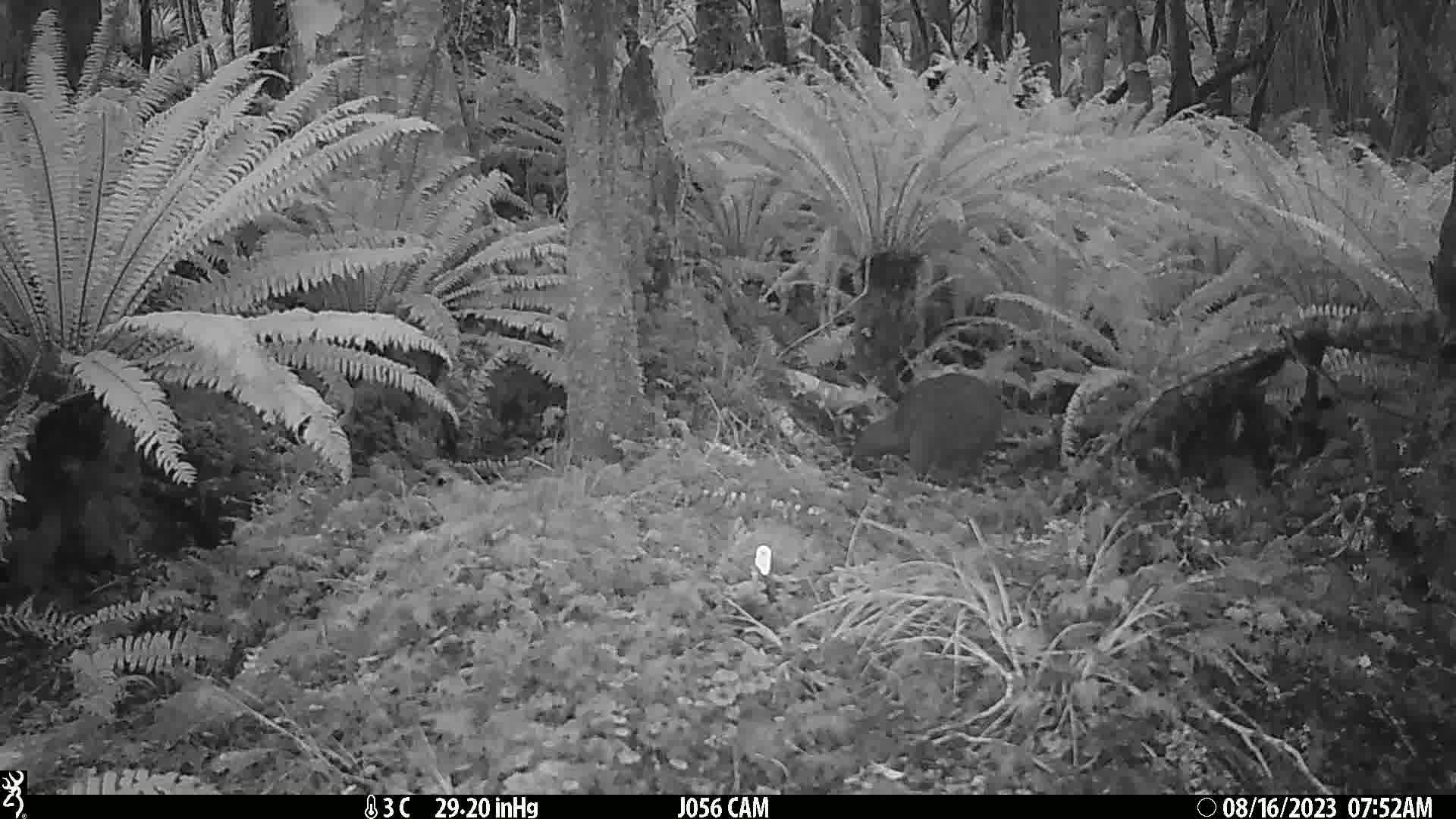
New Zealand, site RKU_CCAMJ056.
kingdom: Animalia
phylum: Chordata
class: Aves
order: Apterygiformes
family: Apterygidae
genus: Apteryx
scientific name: Apteryx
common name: kiwi